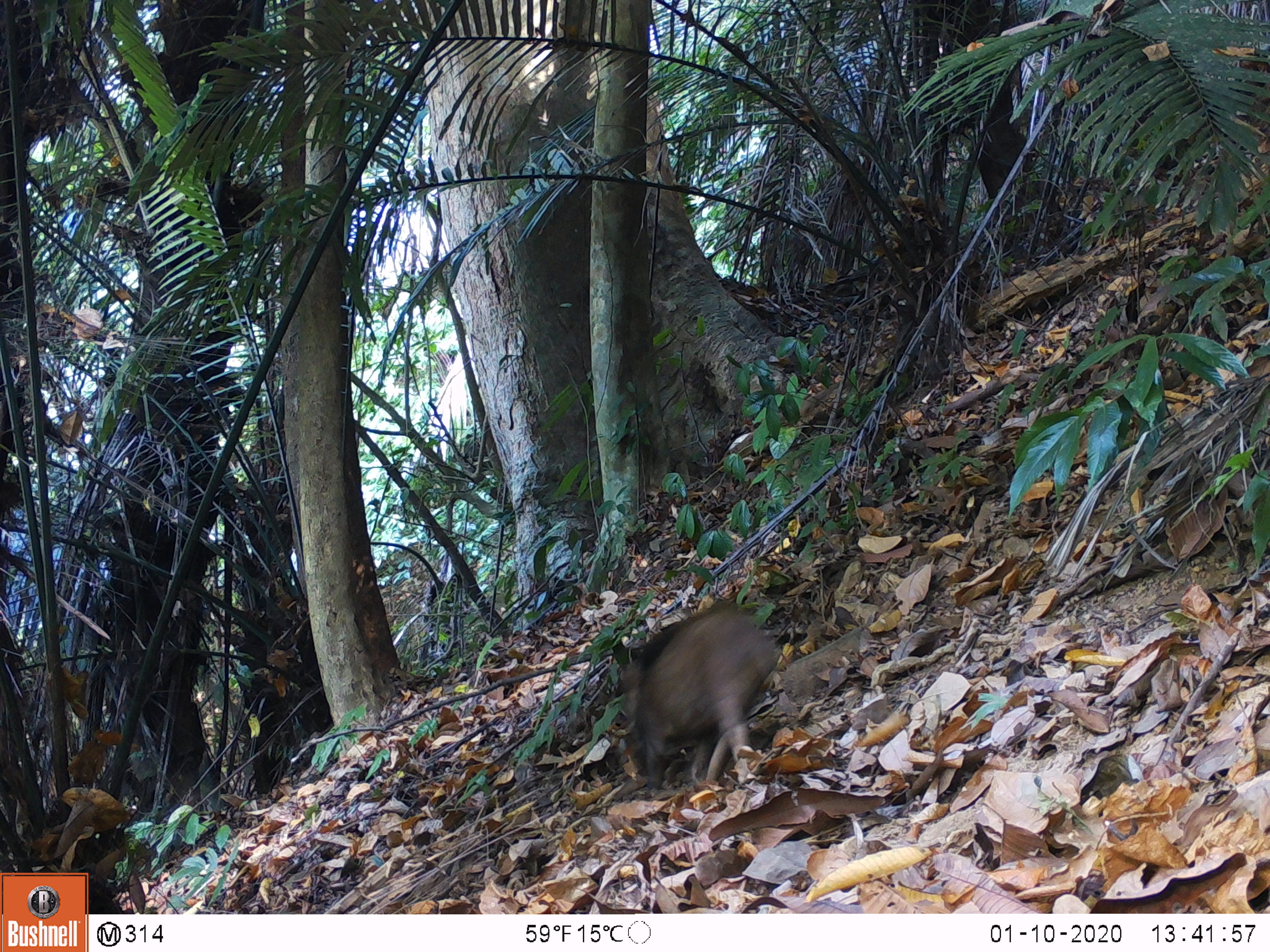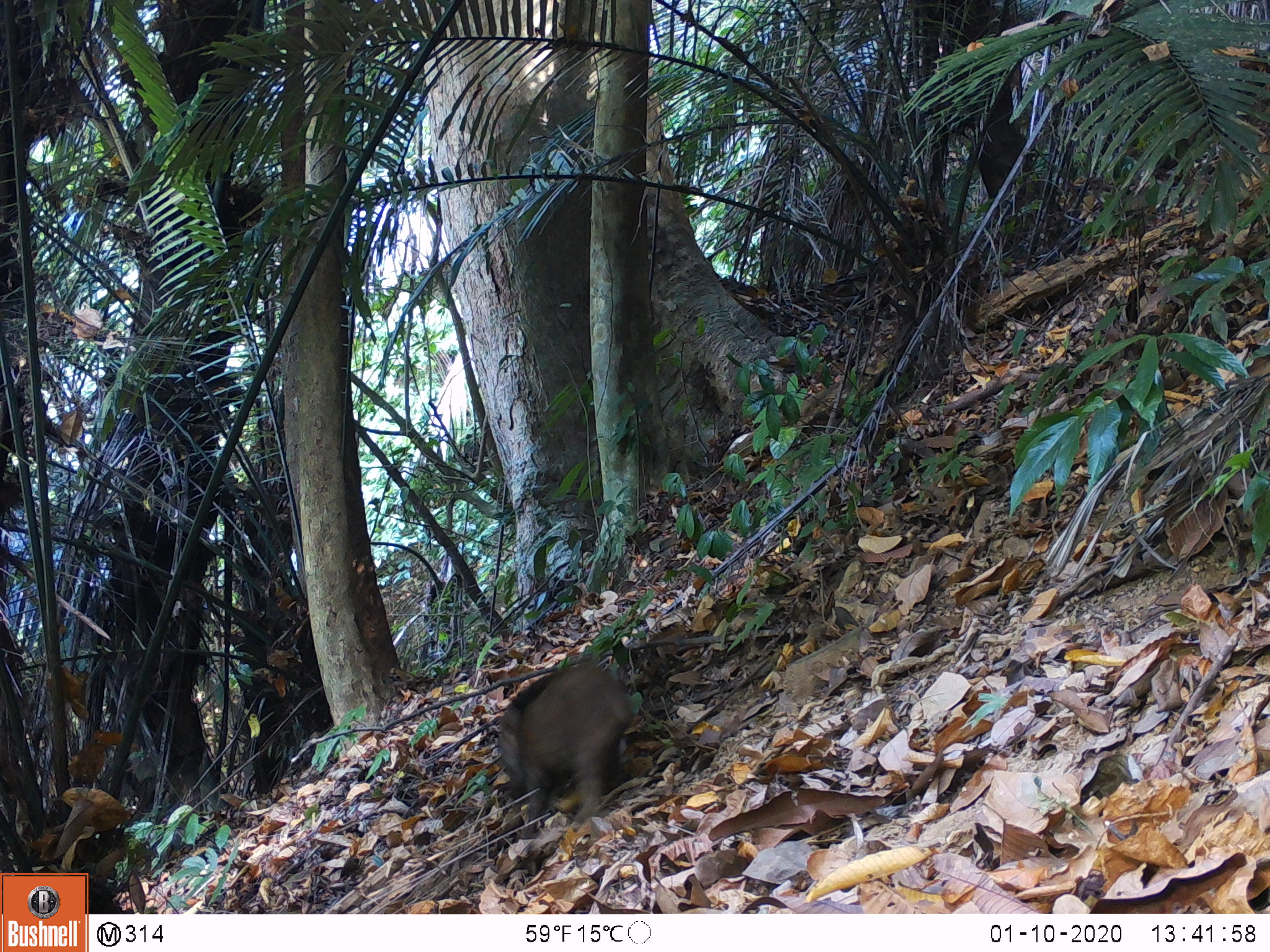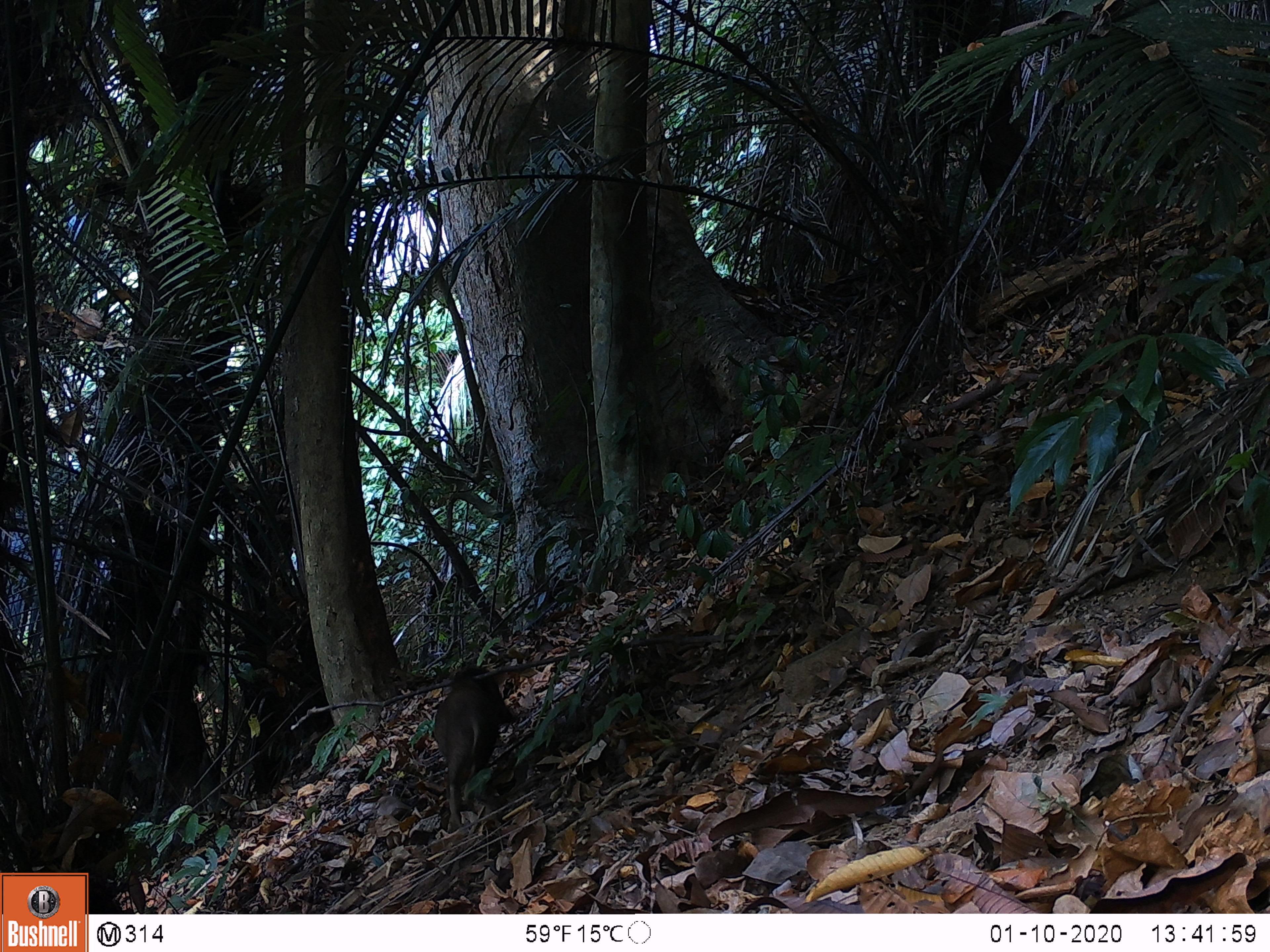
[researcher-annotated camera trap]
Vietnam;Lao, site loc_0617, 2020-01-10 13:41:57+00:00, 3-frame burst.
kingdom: Animalia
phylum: Chordata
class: Mammalia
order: Artiodactyla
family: Suidae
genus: Sus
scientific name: Sus scrofa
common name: eurasian wild pig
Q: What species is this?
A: Eurasian wild pig (Sus scrofa).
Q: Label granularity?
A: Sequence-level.